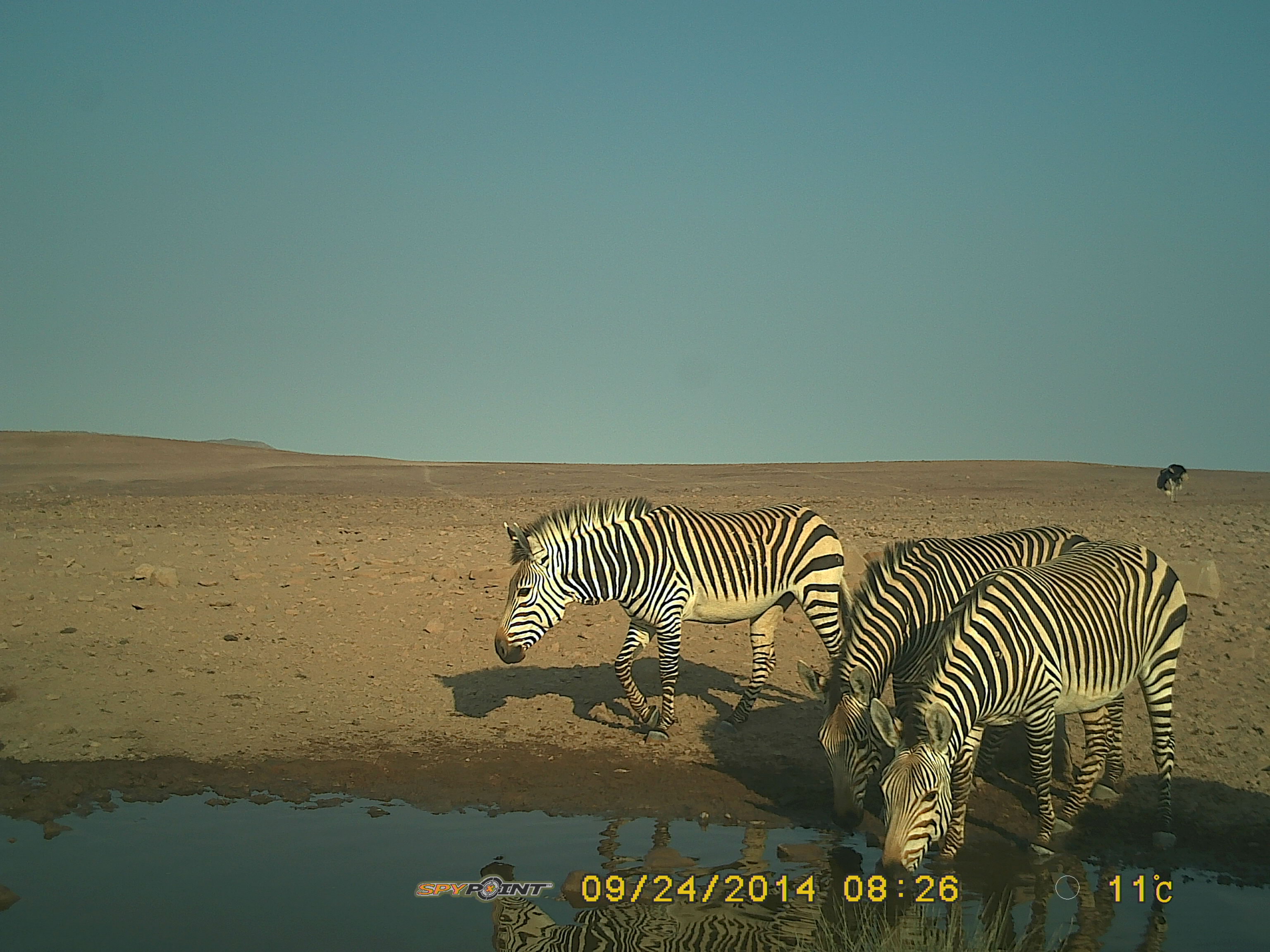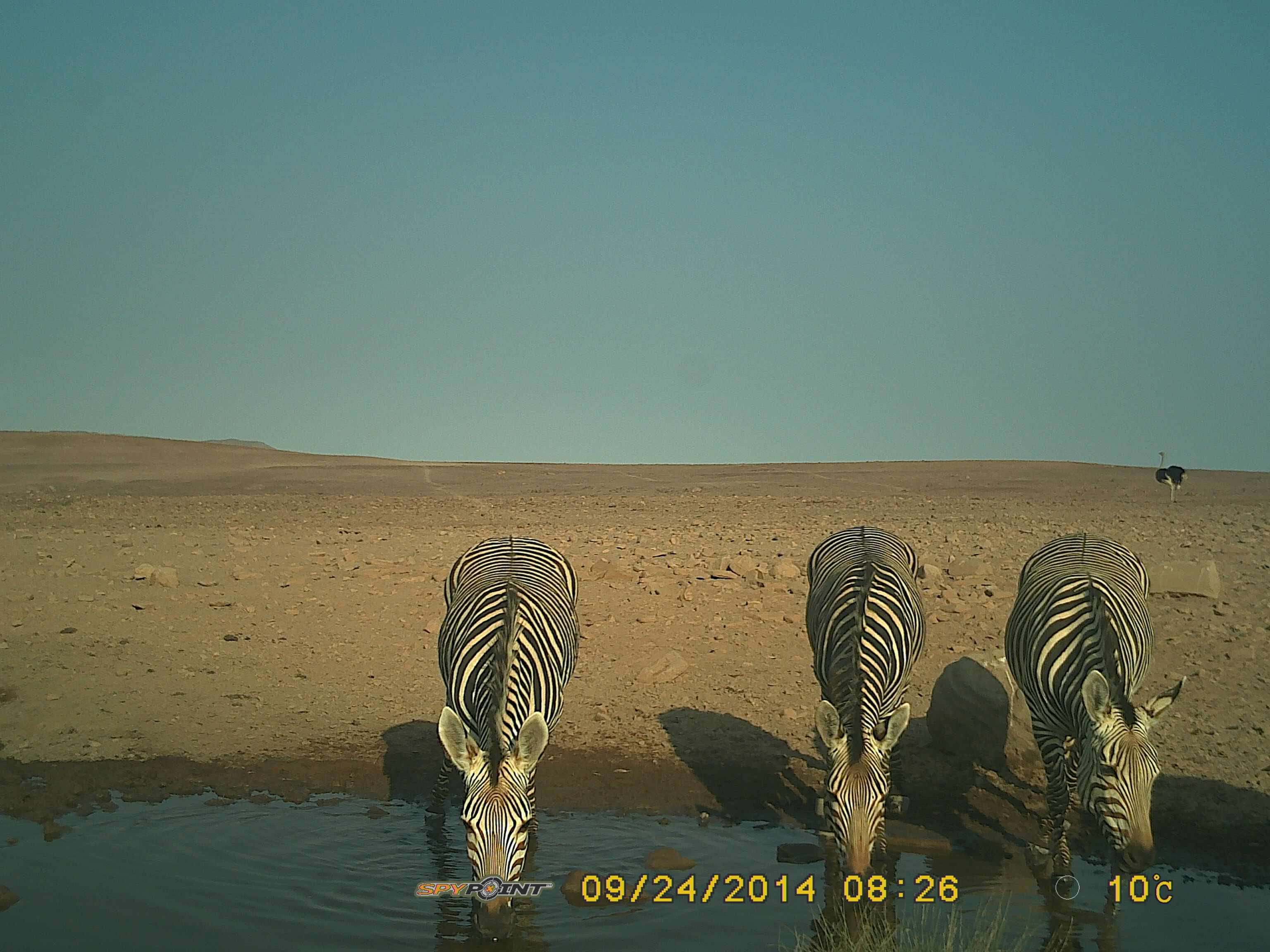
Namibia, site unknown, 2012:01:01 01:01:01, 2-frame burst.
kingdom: Animalia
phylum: Chordata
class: Mammalia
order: Perissodactyla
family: Equidae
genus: Equus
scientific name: Equus zebra hartmannae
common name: hartmann's mountain zebra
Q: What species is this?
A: Equus zebra hartmannae (hartmann's mountain zebra).